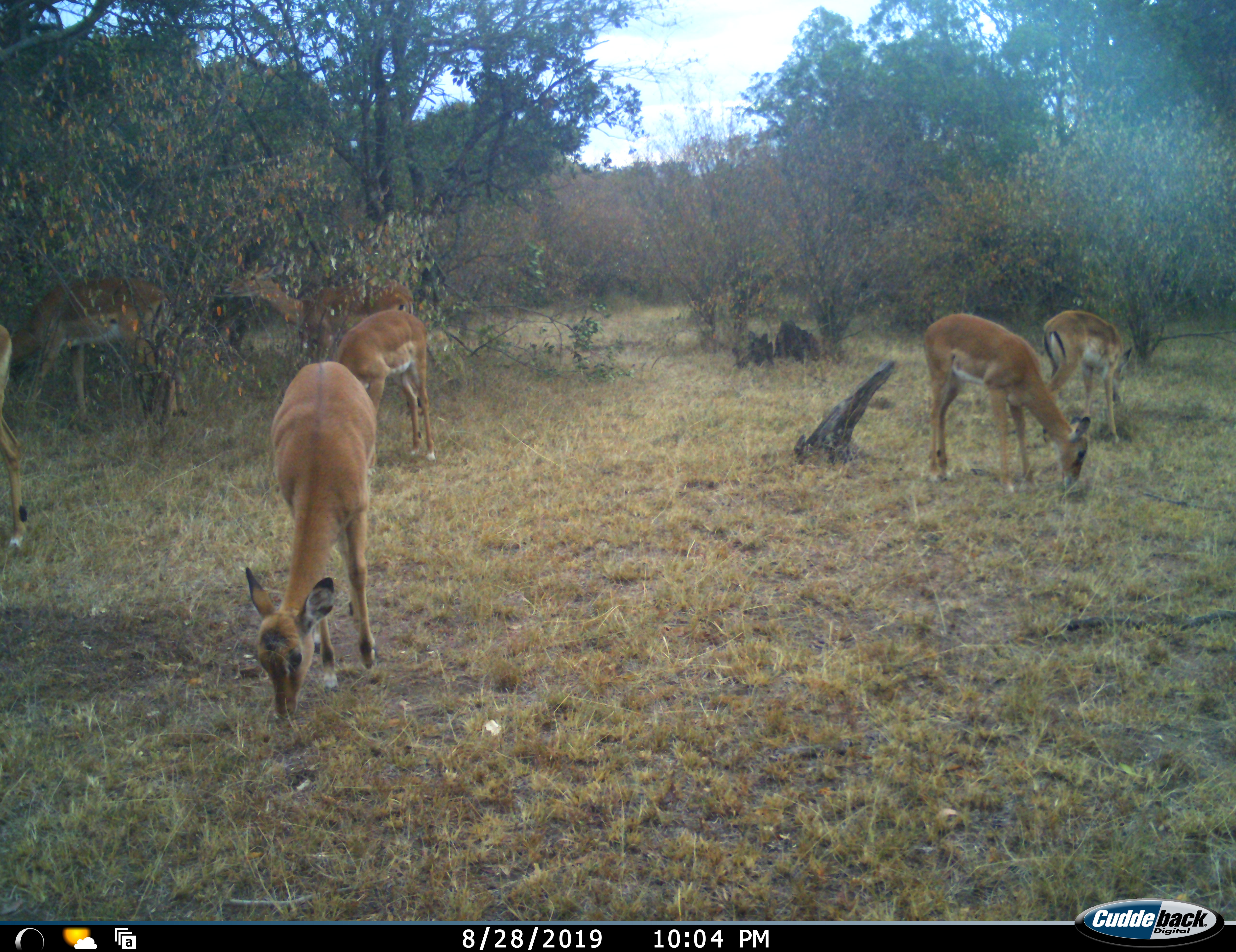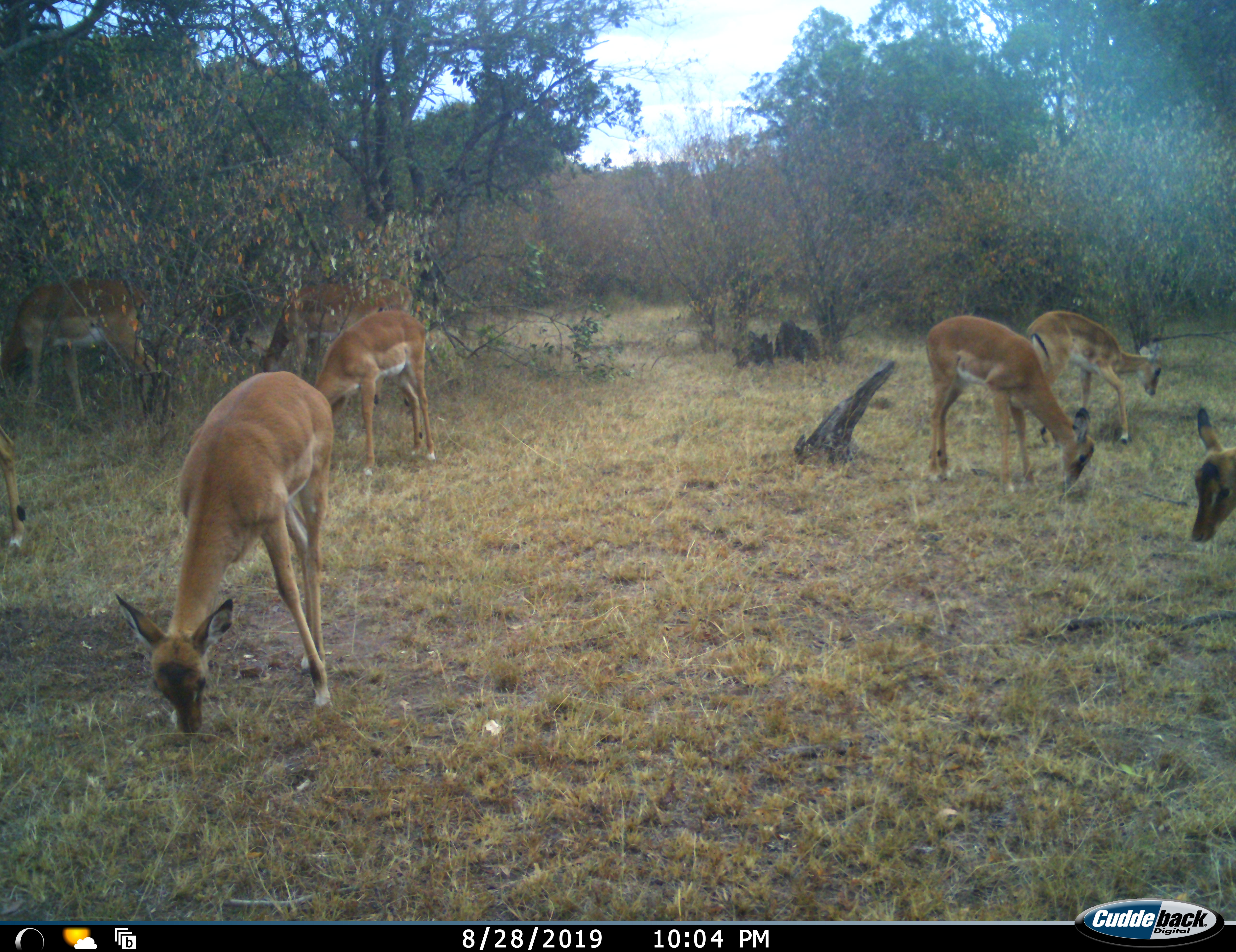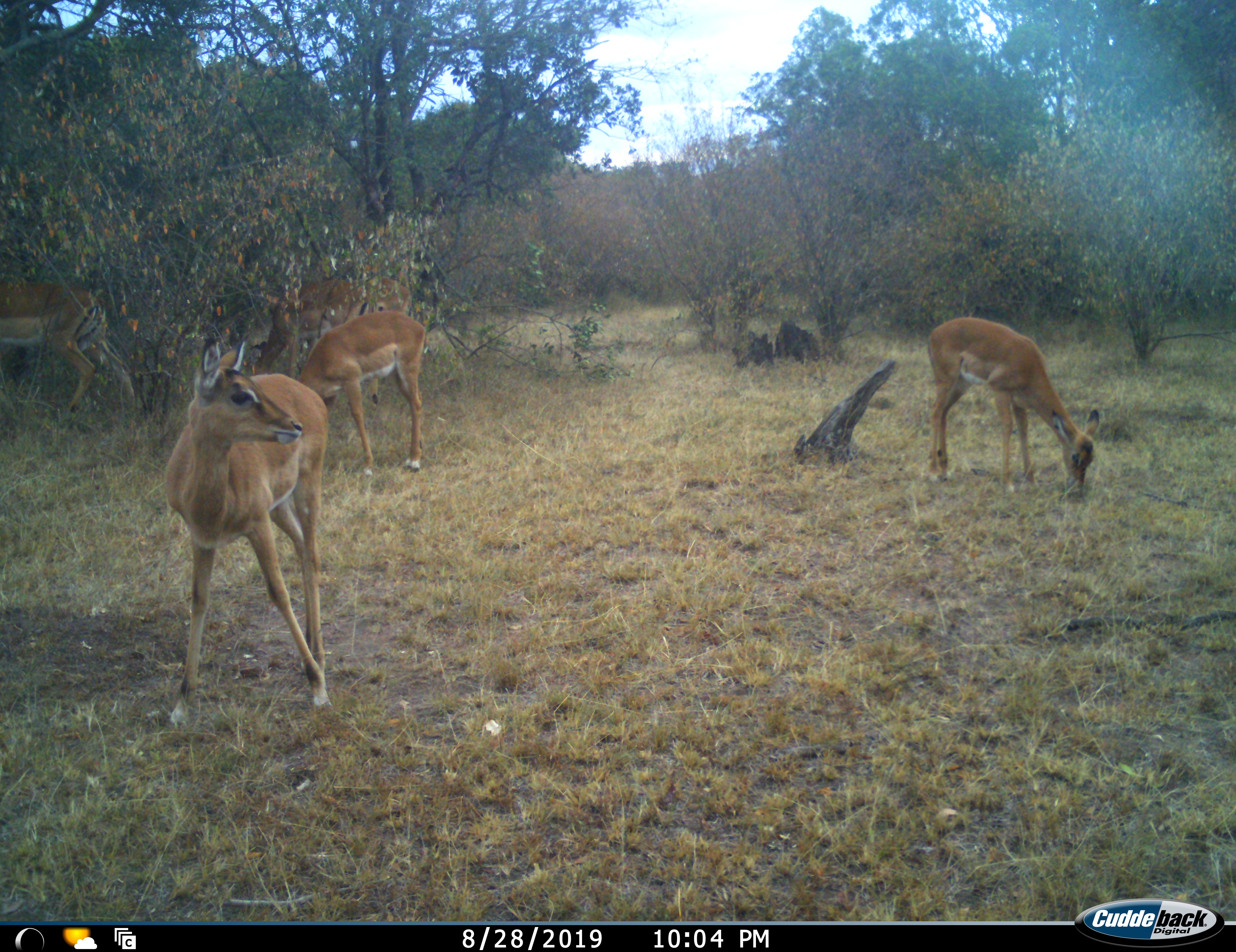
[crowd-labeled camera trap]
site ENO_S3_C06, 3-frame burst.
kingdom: Animalia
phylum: Chordata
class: Mammalia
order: Artiodactyla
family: Bovidae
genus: Aepyceros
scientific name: Aepyceros melampus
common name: impala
Impala (Aepyceros melampus), count 8. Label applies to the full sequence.